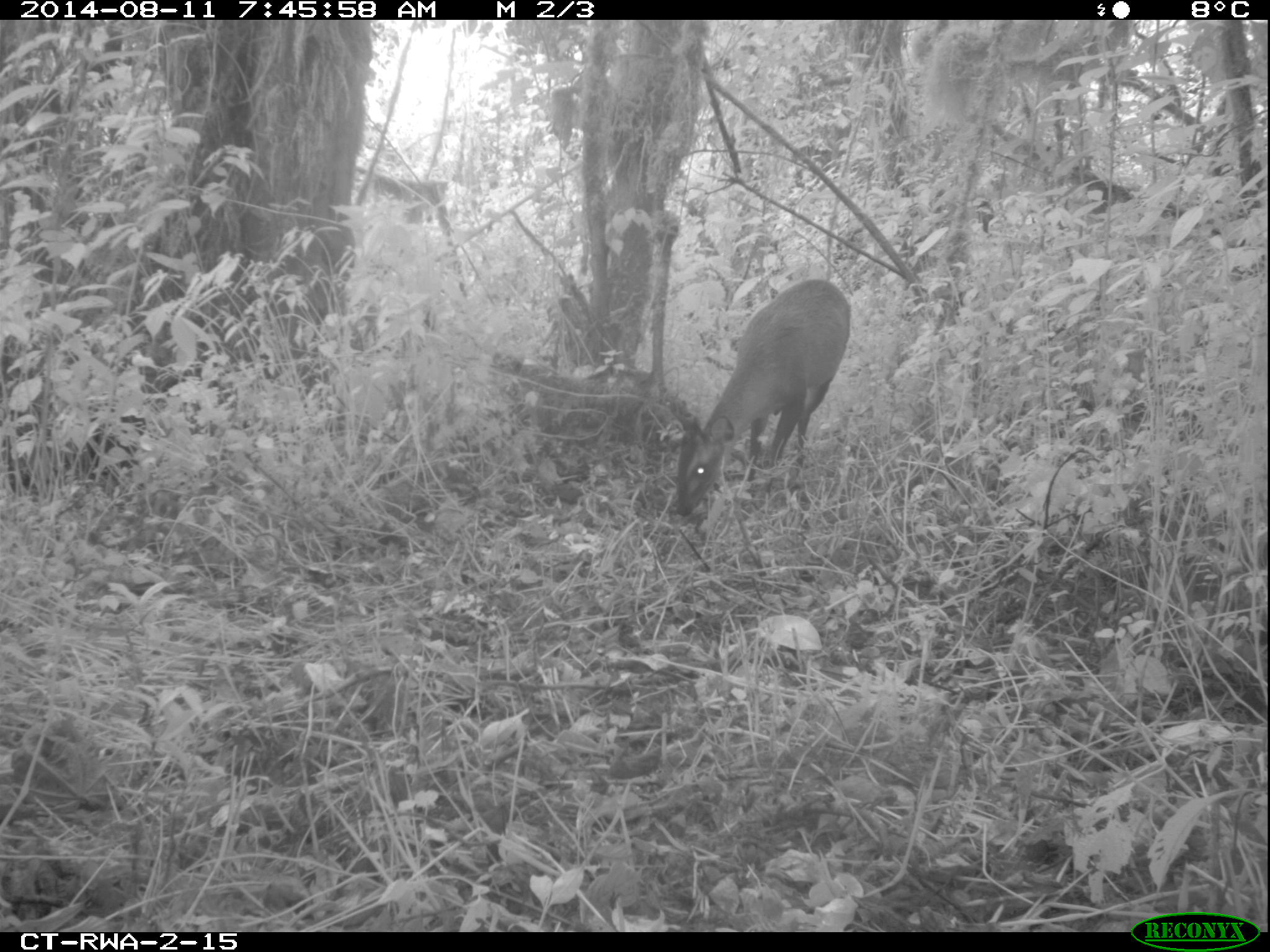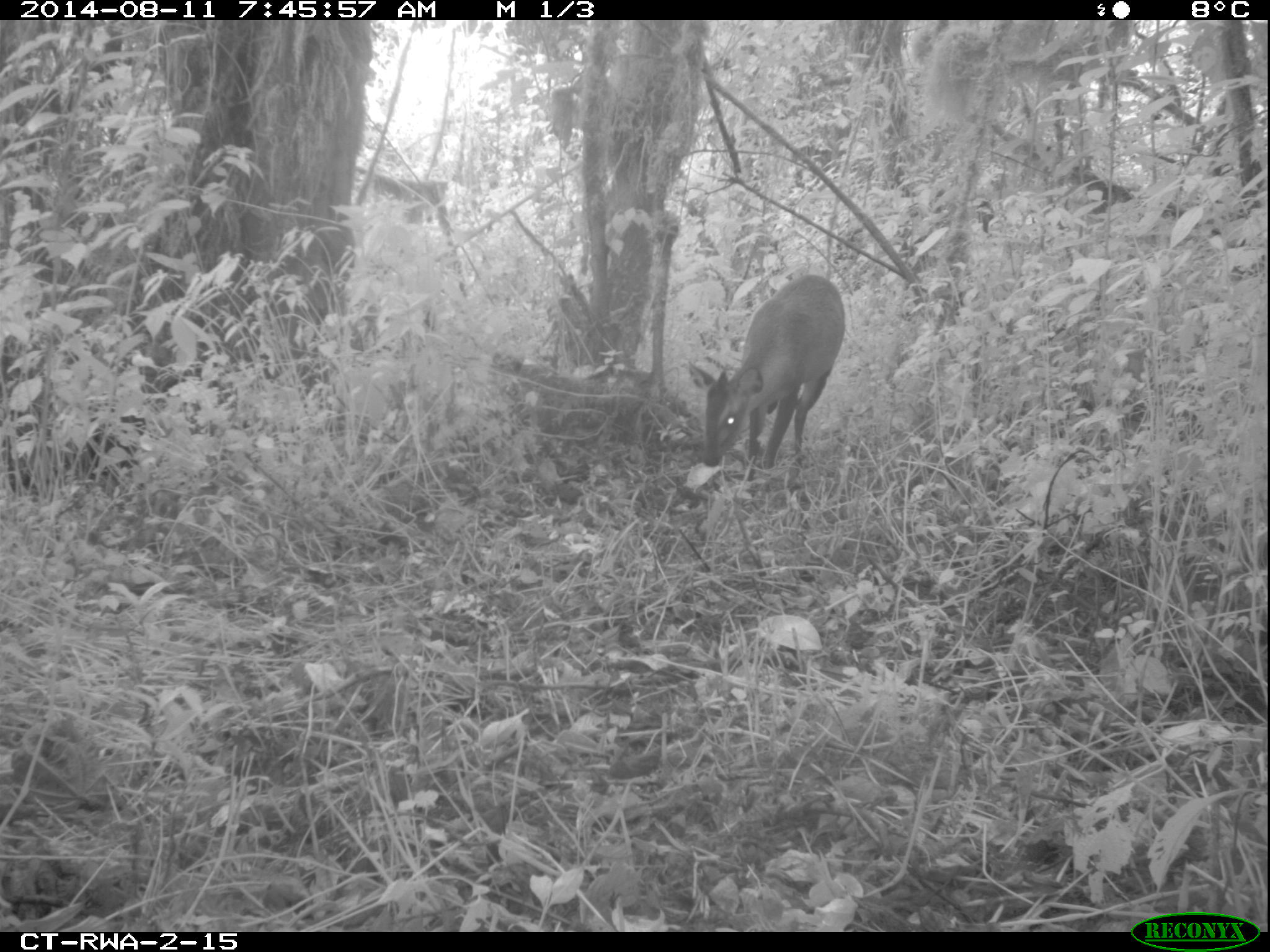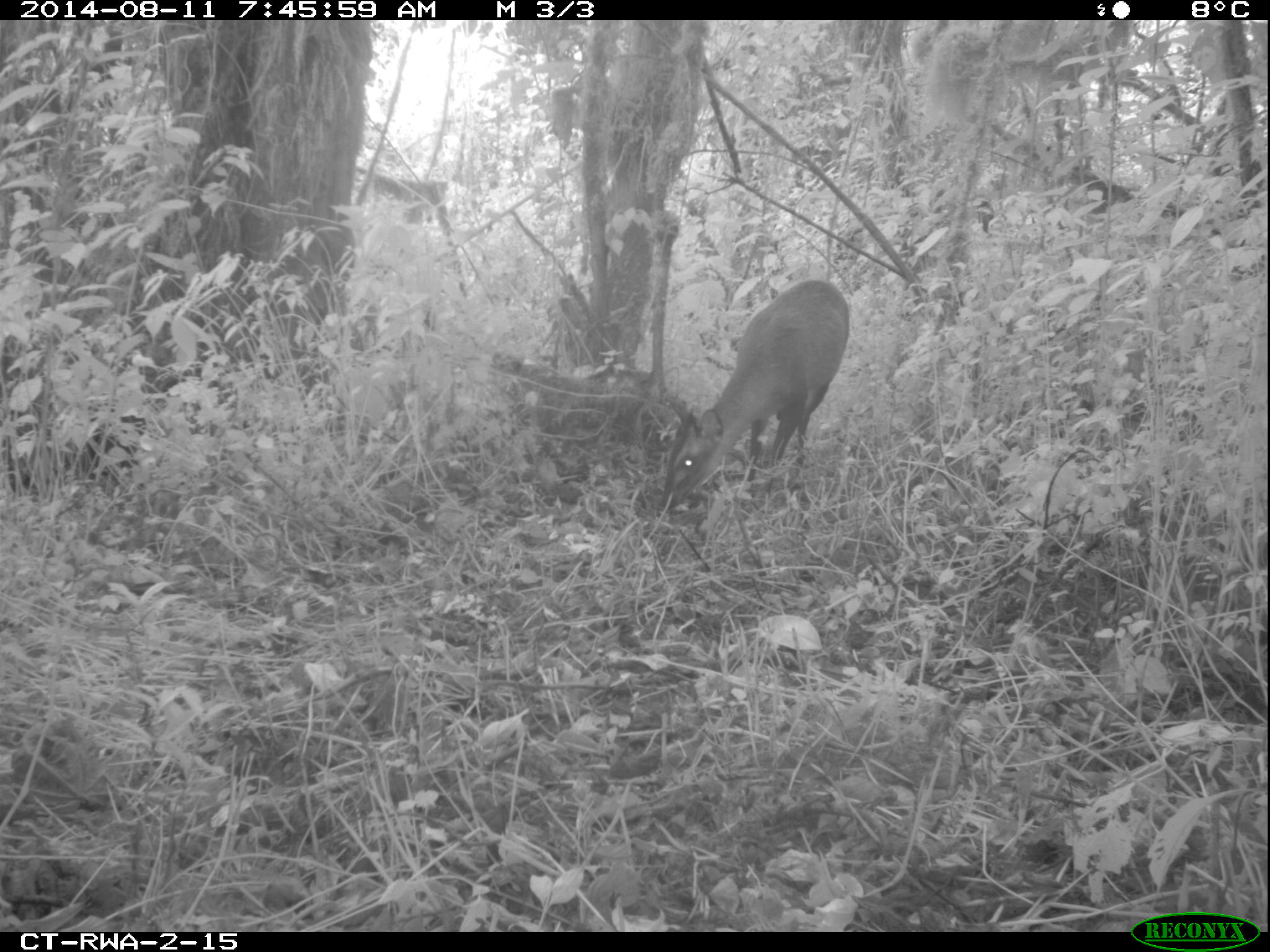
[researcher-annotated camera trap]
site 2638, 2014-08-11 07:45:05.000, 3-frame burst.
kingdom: Animalia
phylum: Chordata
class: Mammalia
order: Artiodactyla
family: Bovidae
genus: Cephalophus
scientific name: Cephalophus nigrifrons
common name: black-fronted duiker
Cephalophus nigrifrons (black-fronted duiker), count 1.